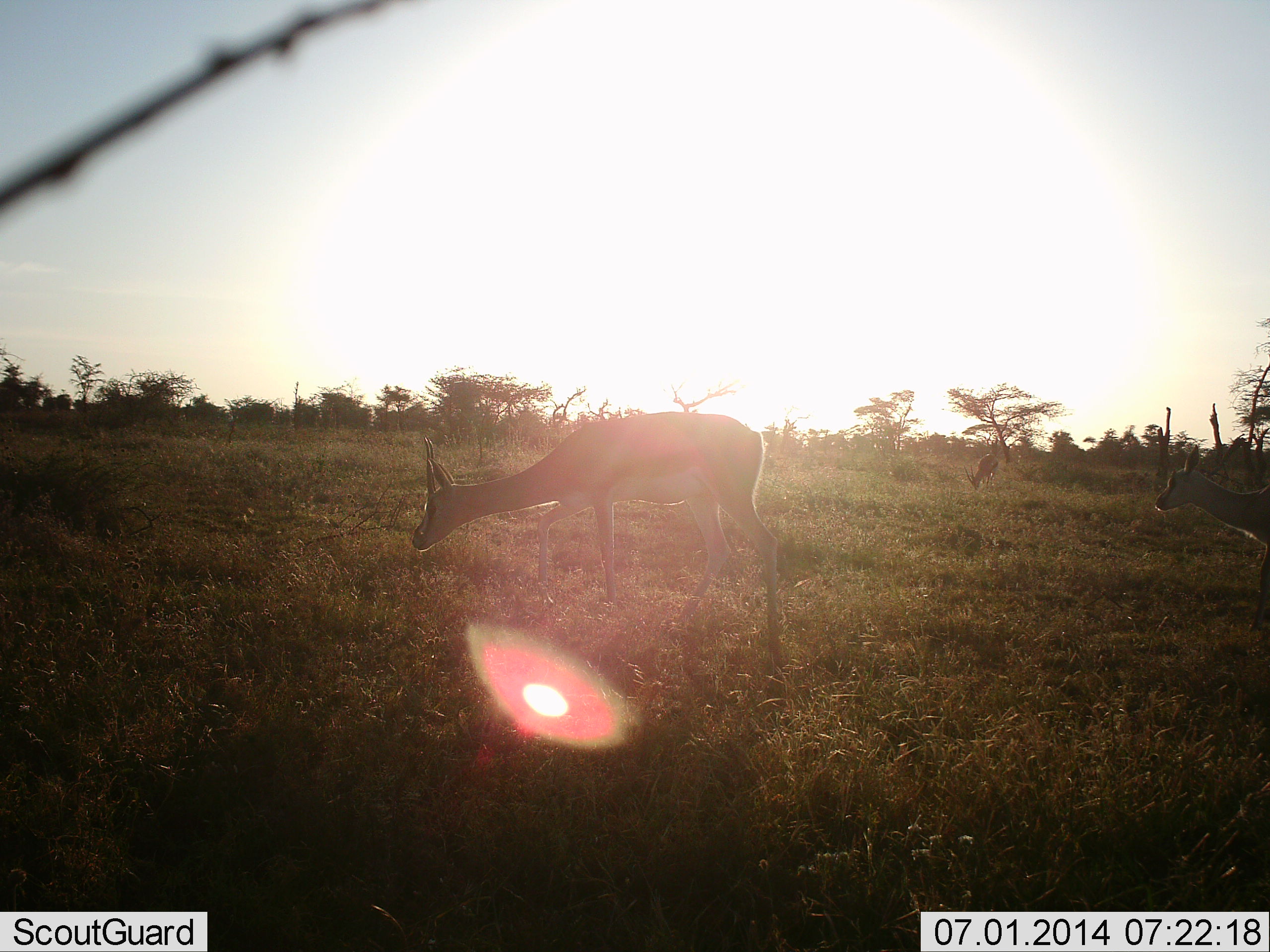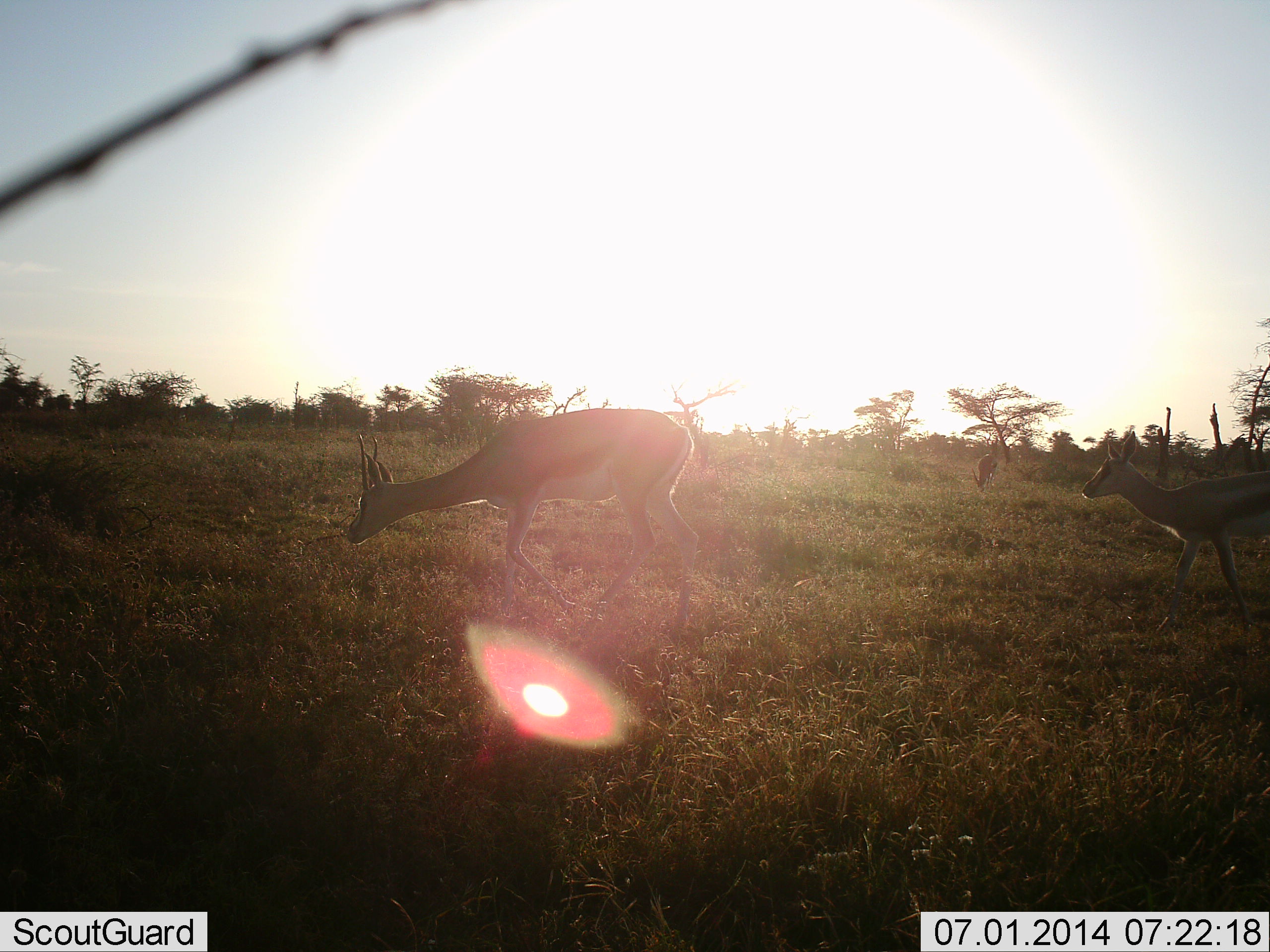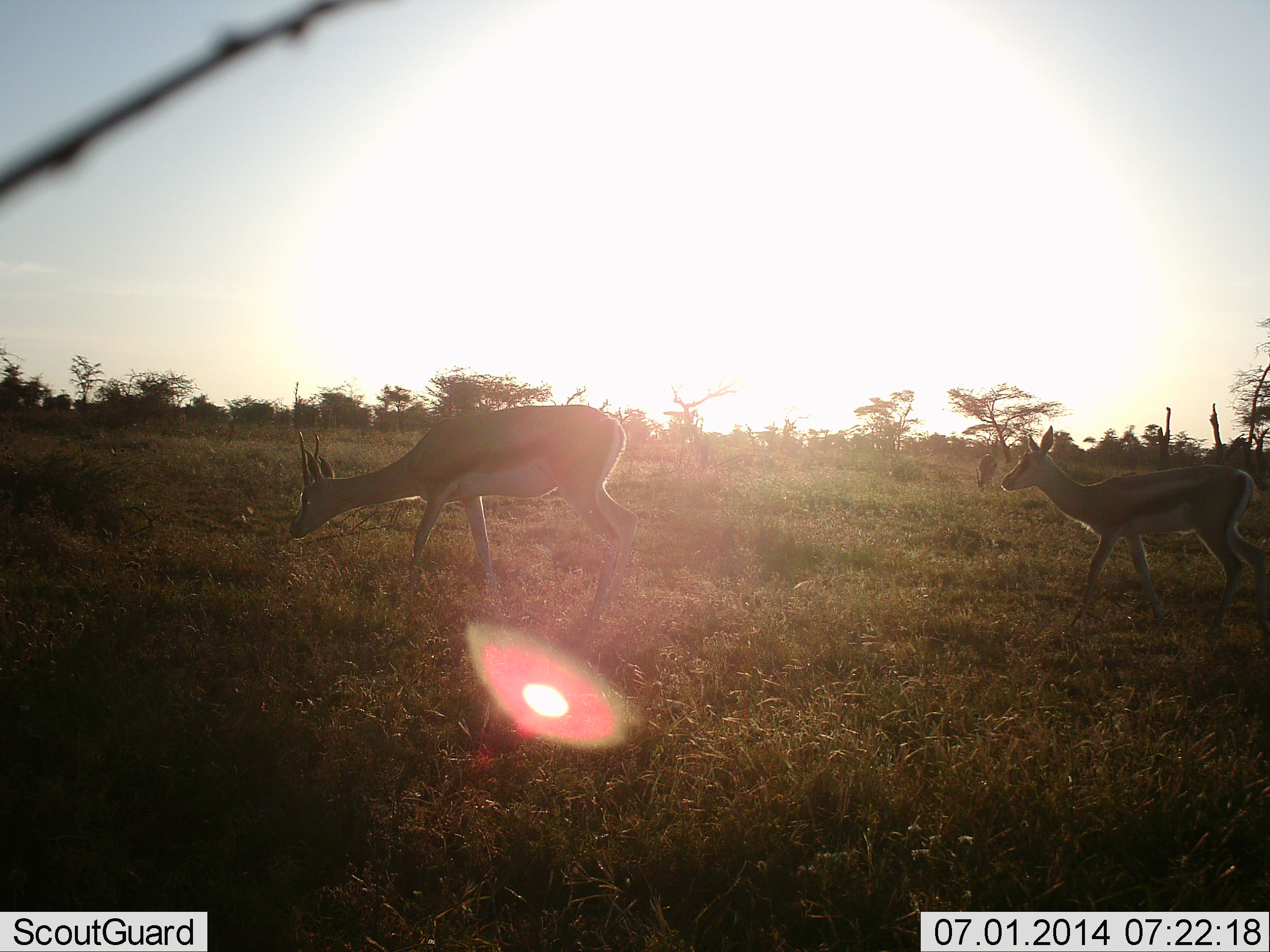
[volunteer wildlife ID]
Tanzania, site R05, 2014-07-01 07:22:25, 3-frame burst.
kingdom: Animalia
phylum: Chordata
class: Mammalia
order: Artiodactyla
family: Bovidae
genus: Eudorcas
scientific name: Eudorcas thomsonii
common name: thomson's gazelle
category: gazellethomsons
Gazellethomsons (thomson's gazelle) (Eudorcas thomsonii), count 2. Behavior (volunteer vote fractions): standing 0%, resting 10%, moving 90%, interacting 0%. Young present (vote fraction): 0%. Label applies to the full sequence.